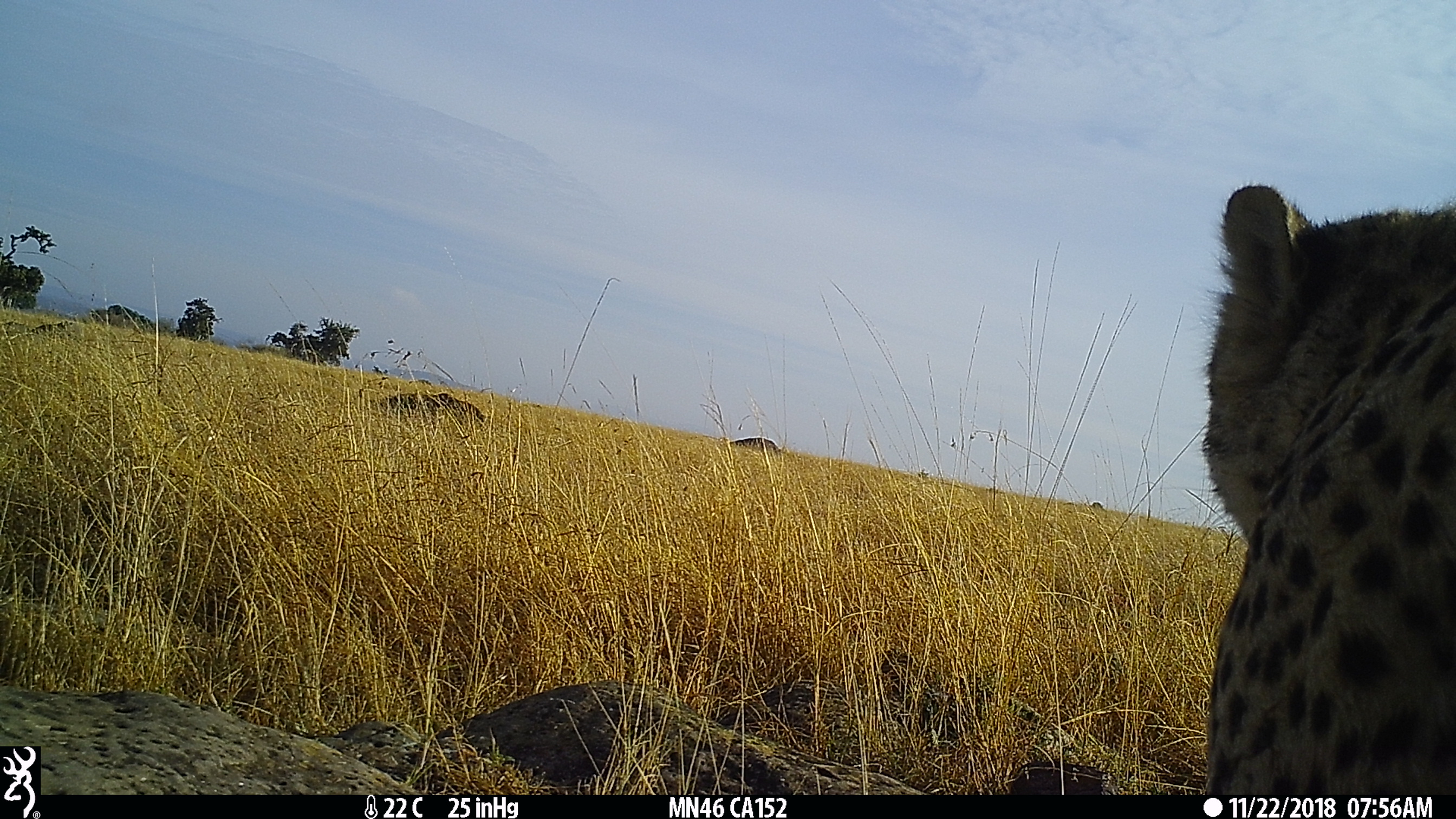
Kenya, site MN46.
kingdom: Animalia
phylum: Chordata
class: Mammalia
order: Carnivora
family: Felidae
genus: Acinonyx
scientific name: Acinonyx jubatus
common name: cheetah